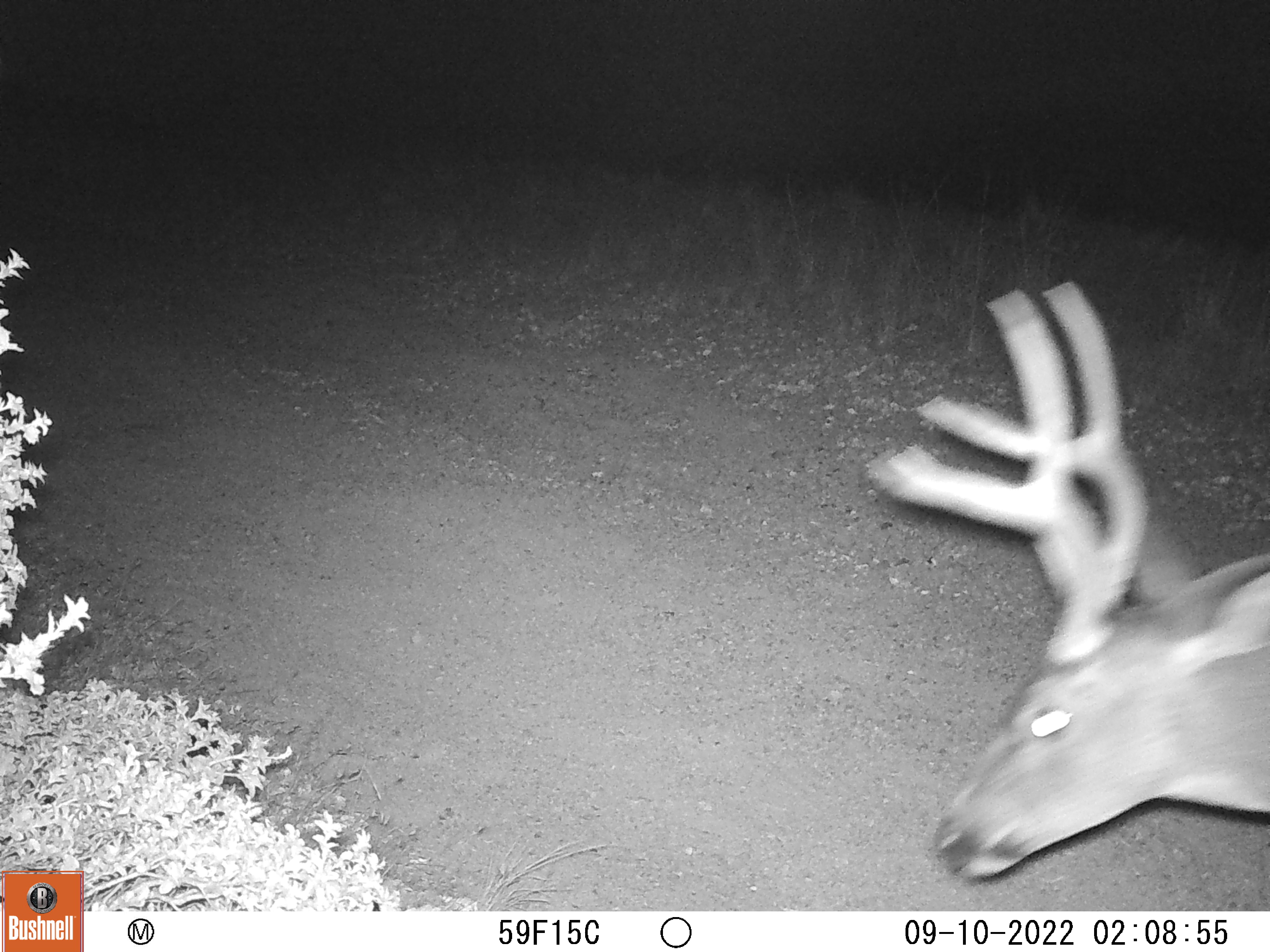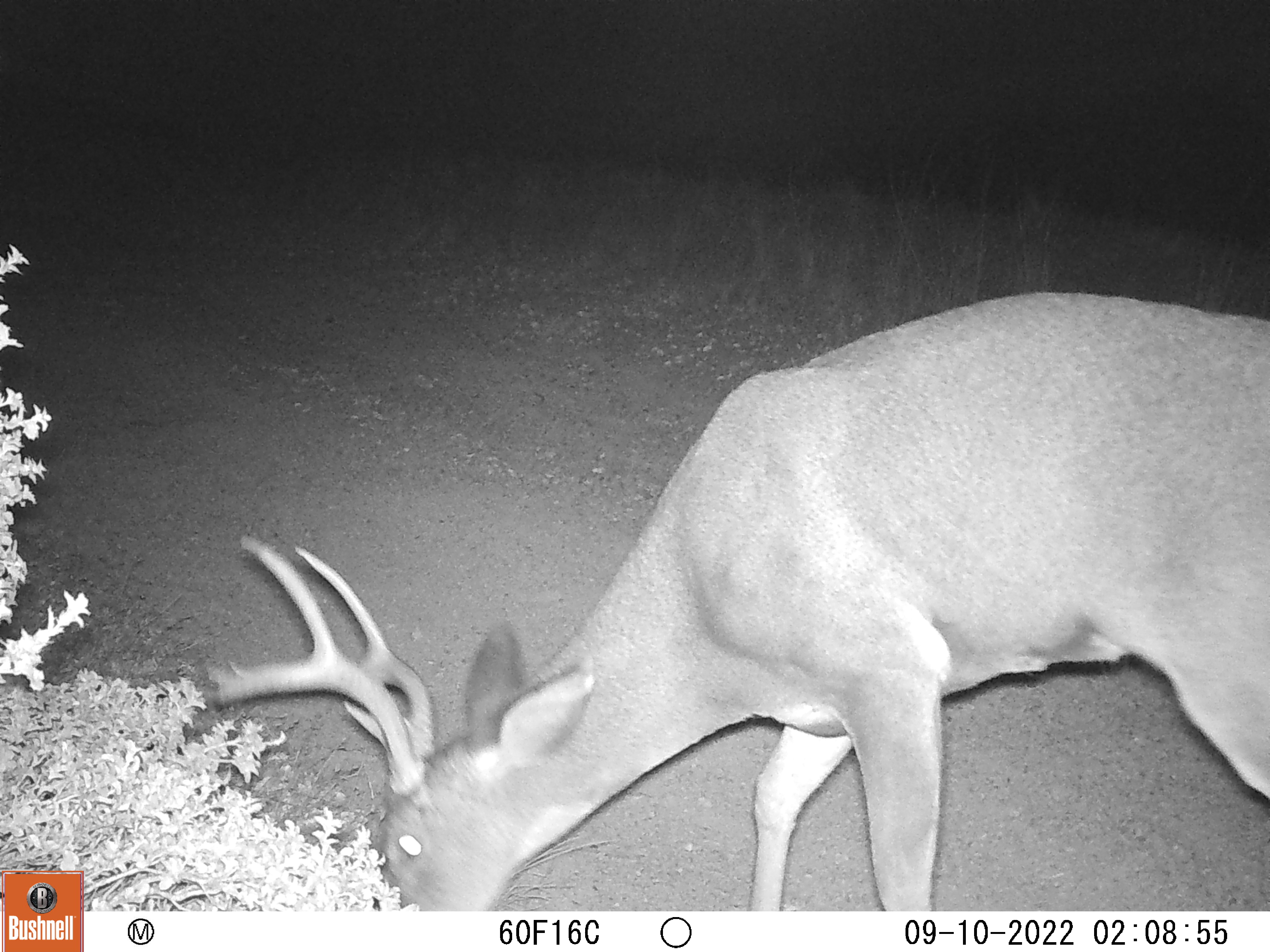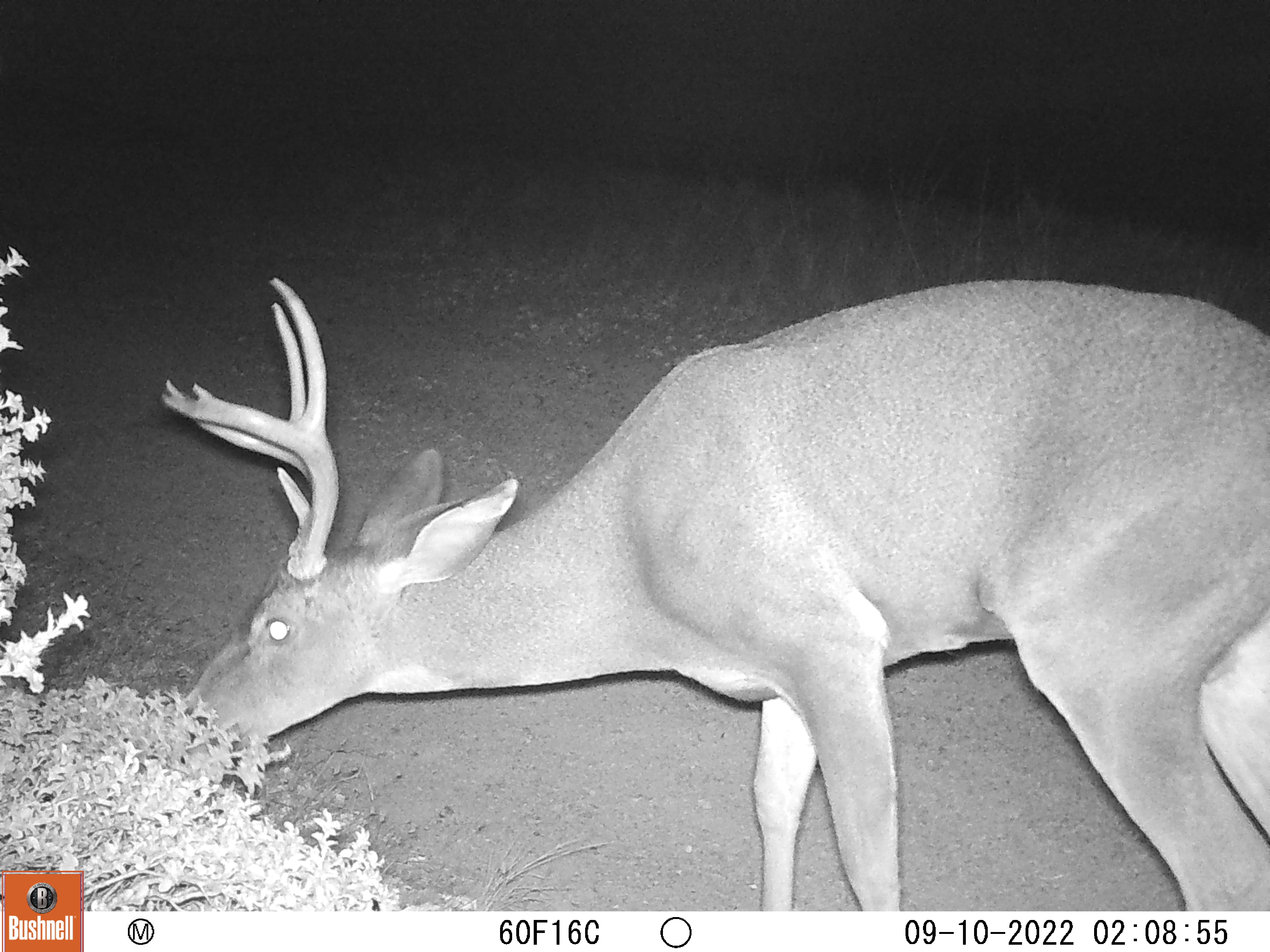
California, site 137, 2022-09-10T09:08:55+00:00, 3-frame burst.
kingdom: Animalia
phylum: Chordata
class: Mammalia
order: Artiodactyla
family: Cervidae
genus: Odocoileus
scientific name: Odocoileus hemionus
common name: mule deer